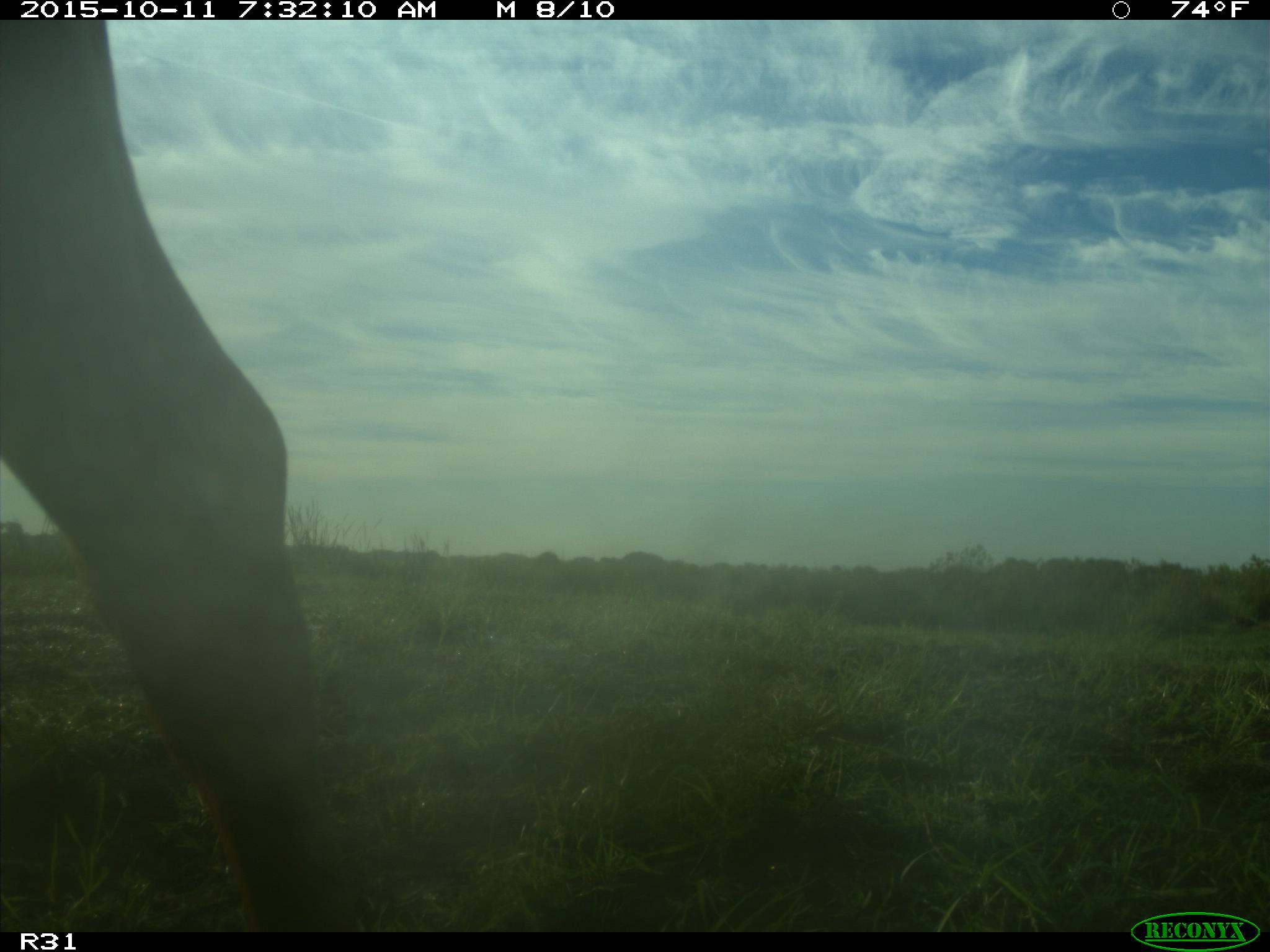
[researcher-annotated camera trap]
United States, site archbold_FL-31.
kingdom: Animalia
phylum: Chordata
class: Mammalia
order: Artiodactyla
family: Bovidae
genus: Bos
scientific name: Bos taurus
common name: domestic cow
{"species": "Bos taurus (domestic cow)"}